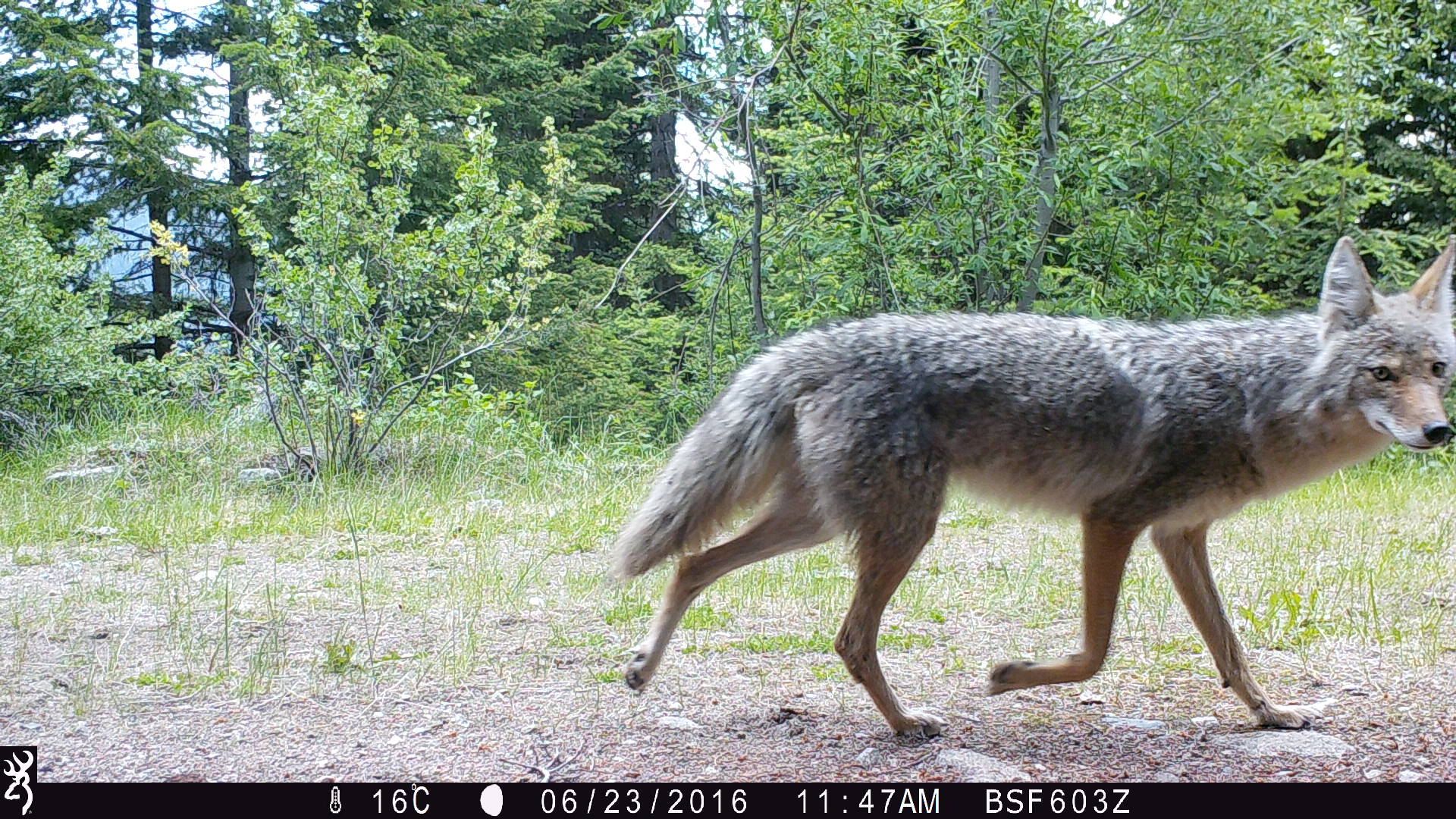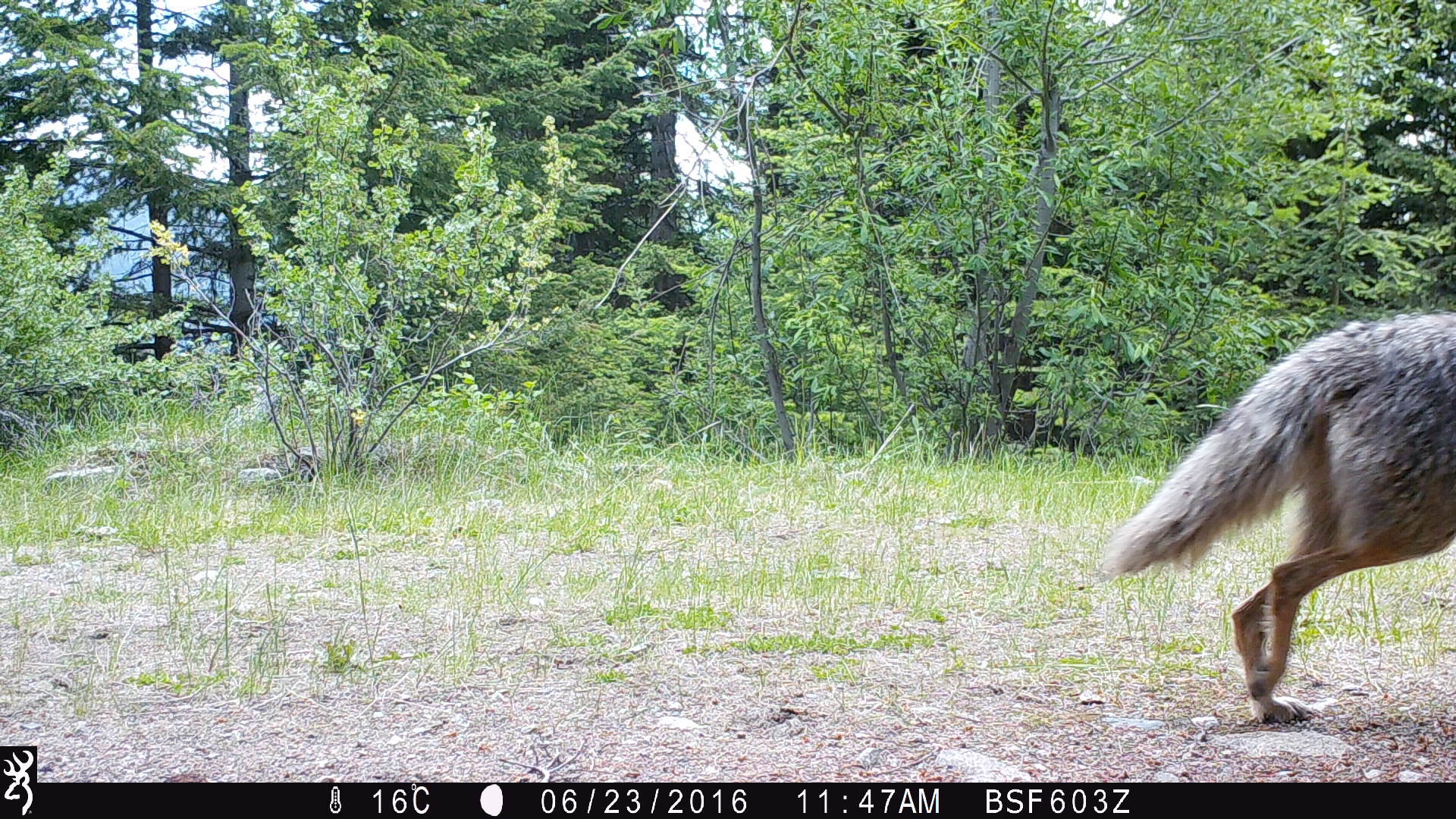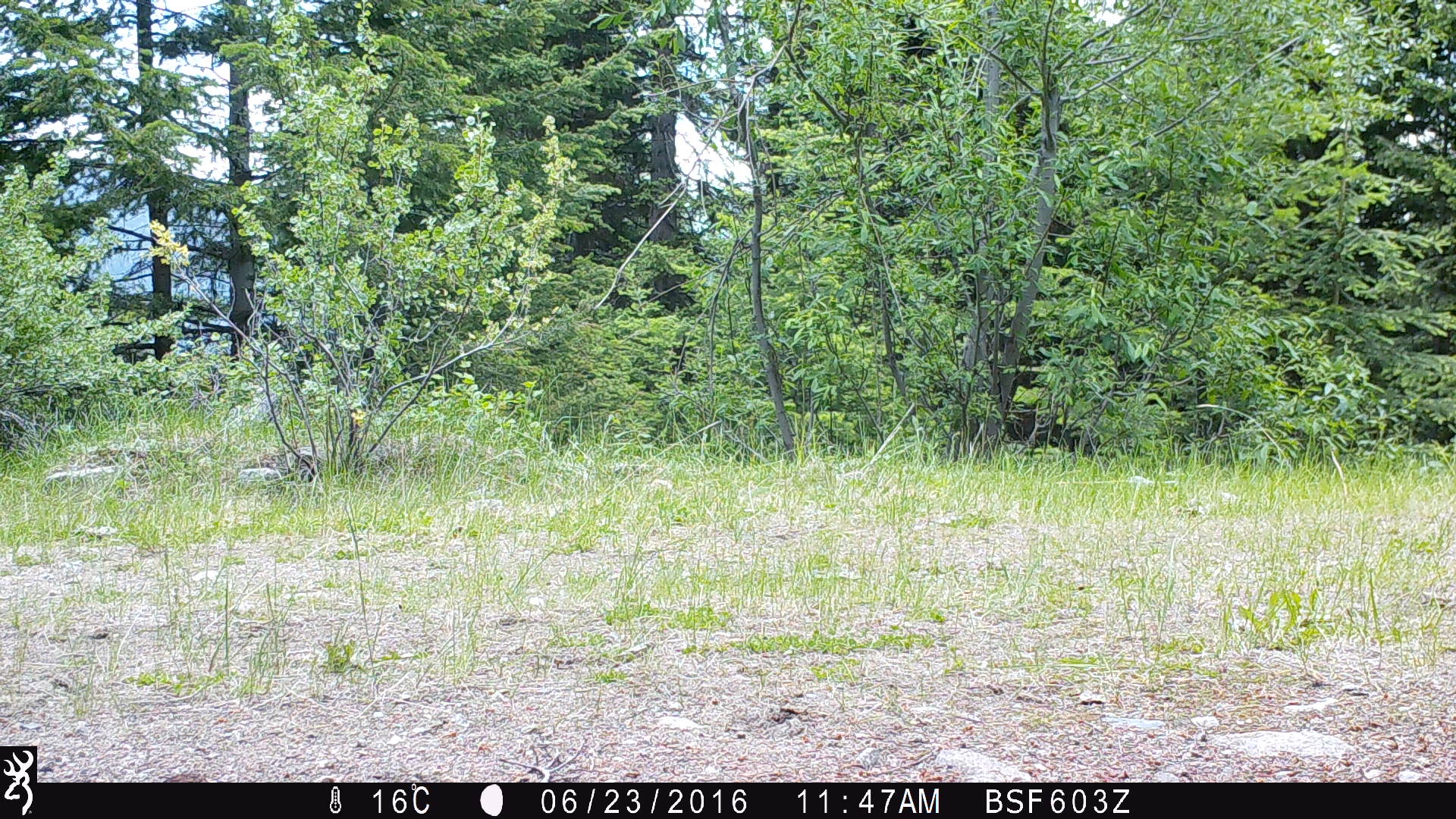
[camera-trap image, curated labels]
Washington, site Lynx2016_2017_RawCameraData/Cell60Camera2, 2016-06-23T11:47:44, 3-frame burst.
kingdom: Animalia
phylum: Chordata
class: Mammalia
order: Carnivora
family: Canidae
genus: Canis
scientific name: Canis latrans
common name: coyote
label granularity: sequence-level